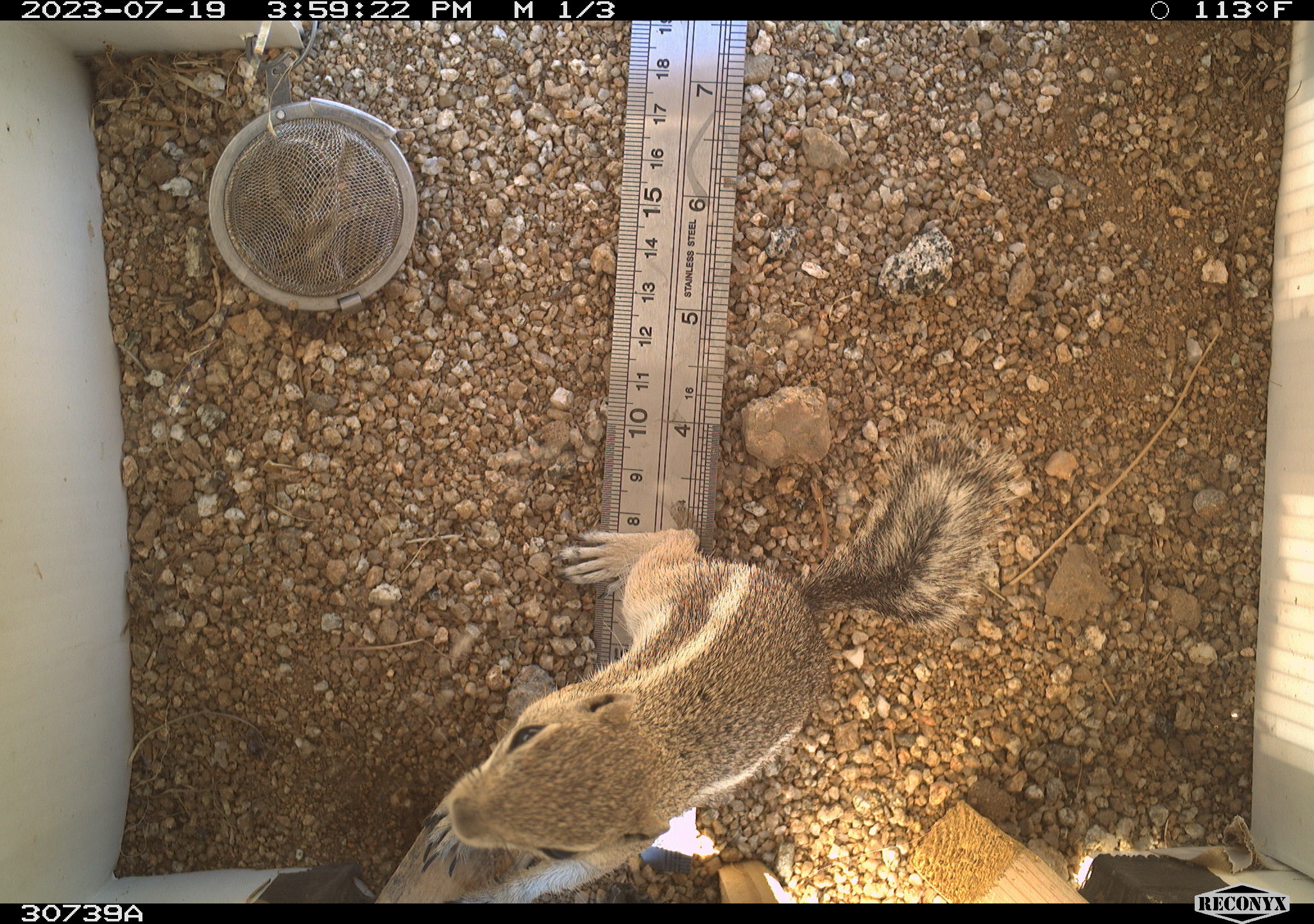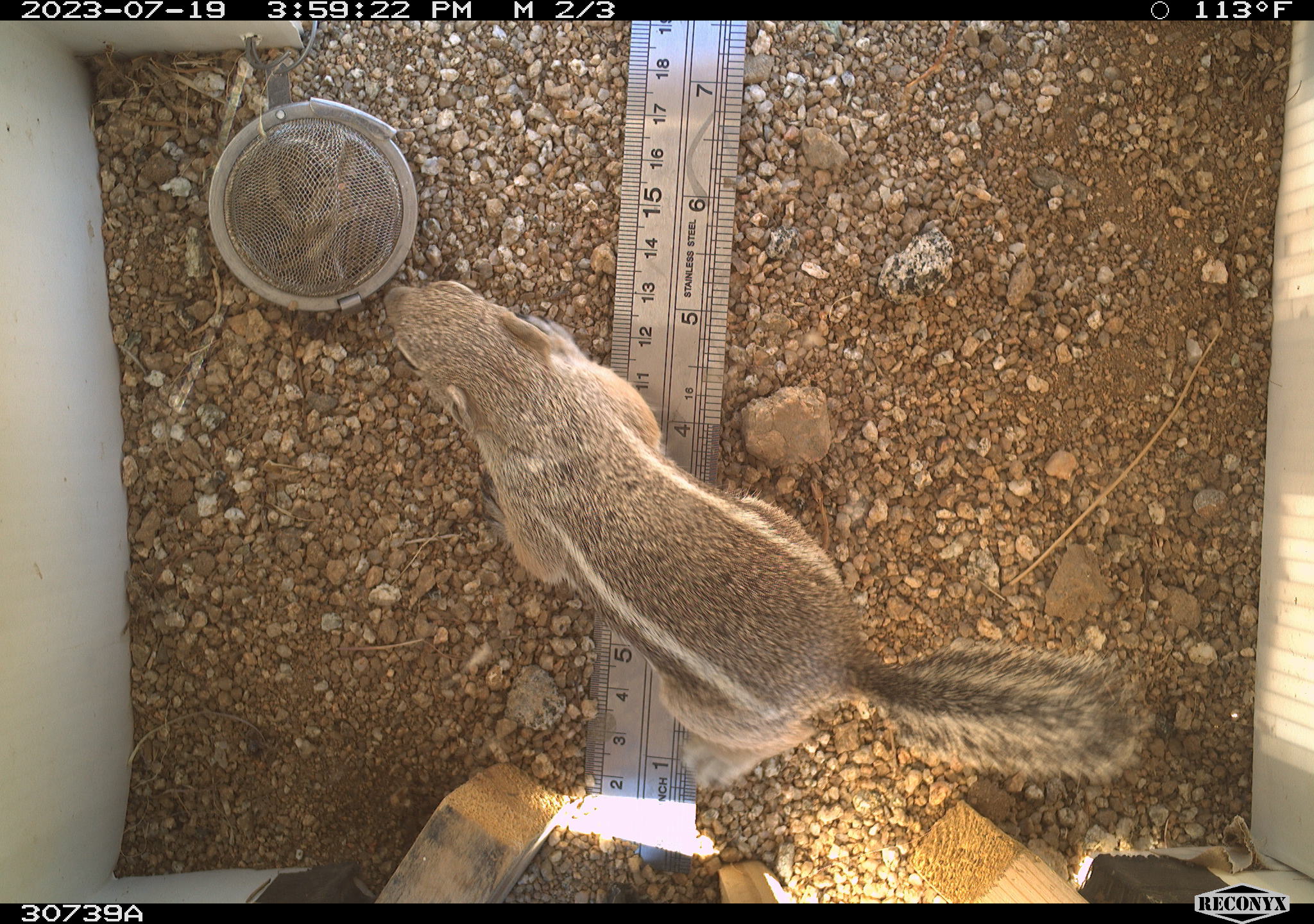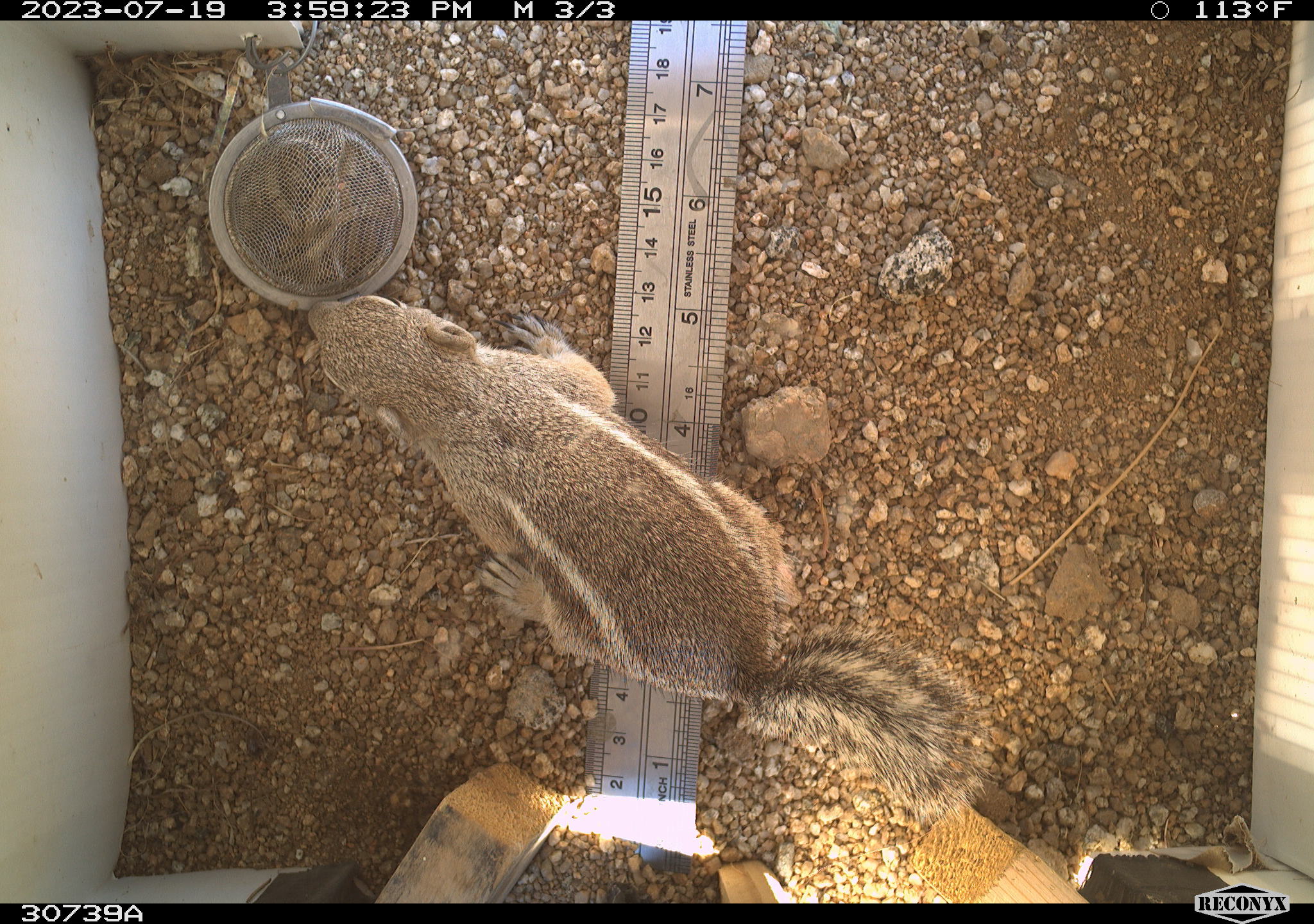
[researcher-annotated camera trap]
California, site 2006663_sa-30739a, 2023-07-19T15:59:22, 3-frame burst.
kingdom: Animalia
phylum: Chordata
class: Mammalia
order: Rodentia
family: Sciuridae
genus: Ammospermophilus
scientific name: Ammospermophilus leucurus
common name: white-tailed antelope squirrel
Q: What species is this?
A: White-tailed antelope squirrel (Ammospermophilus leucurus).